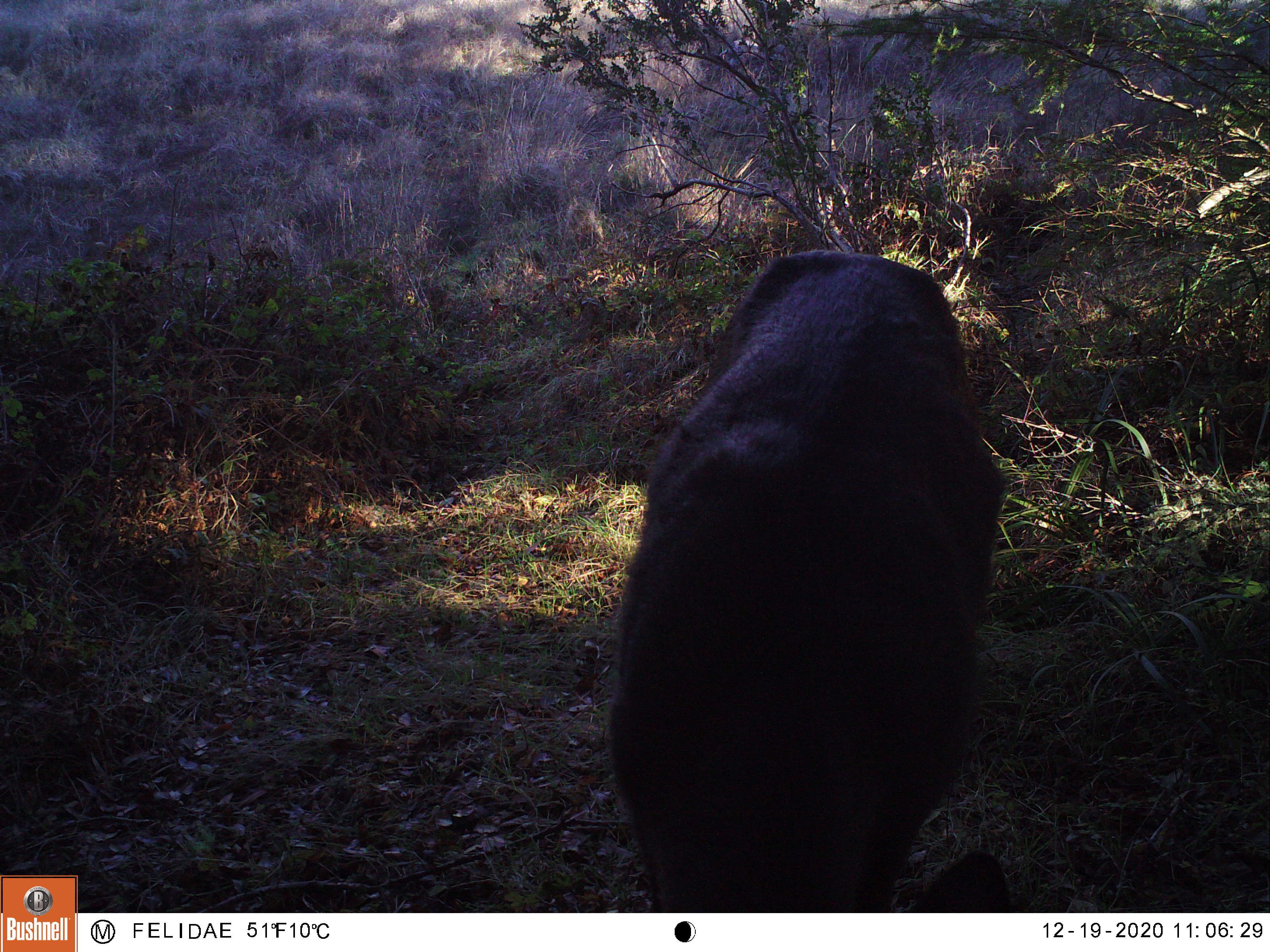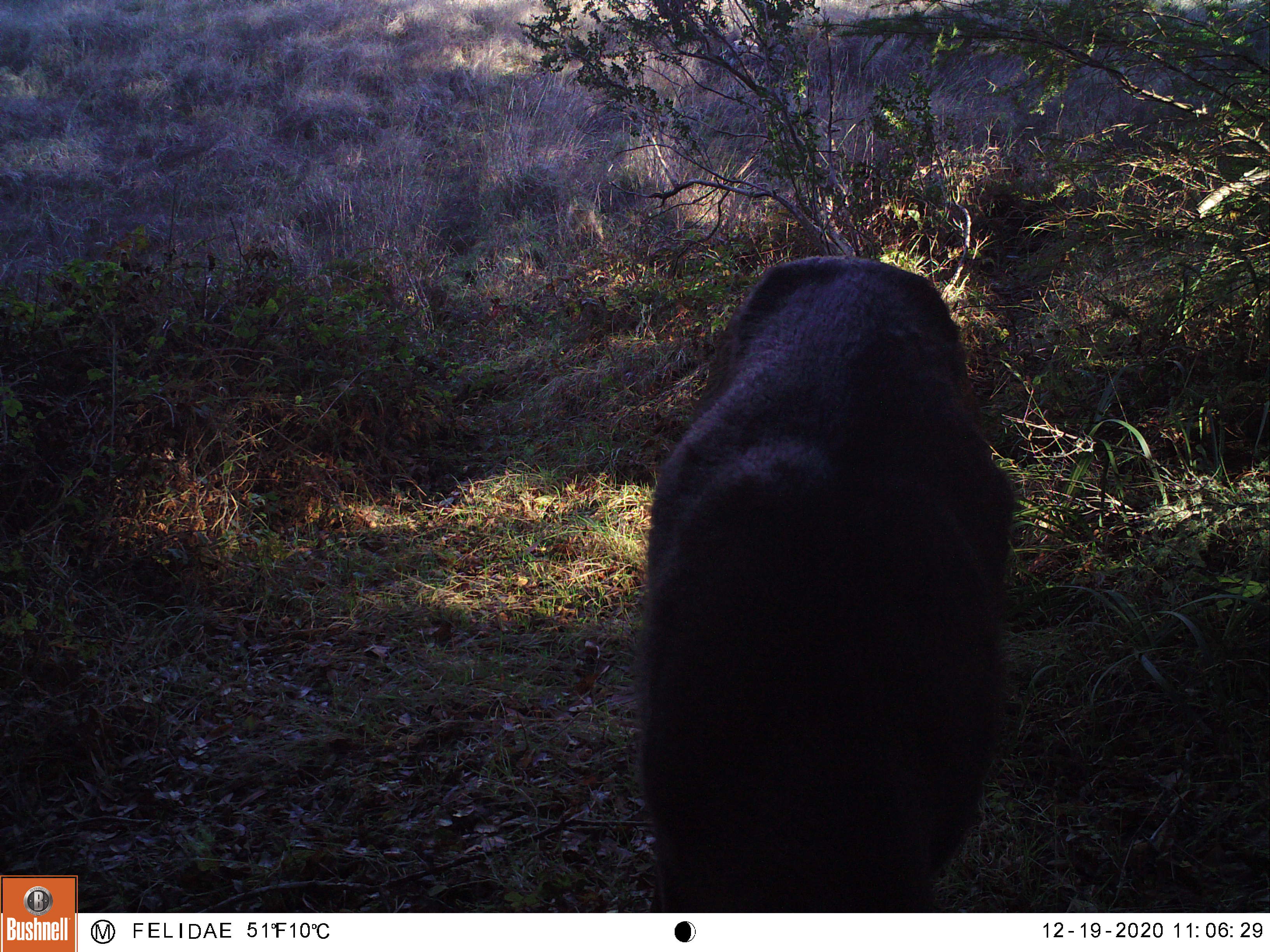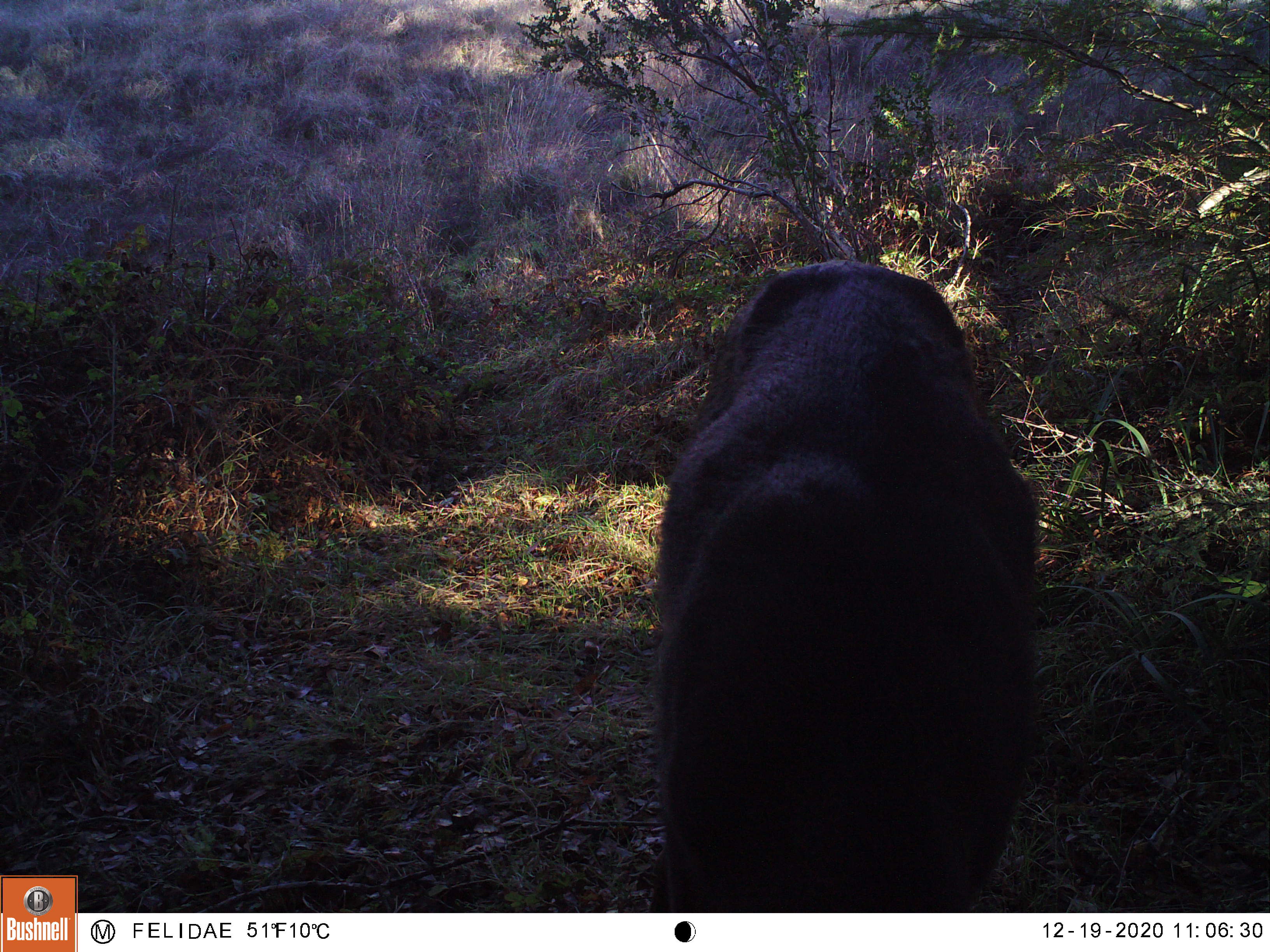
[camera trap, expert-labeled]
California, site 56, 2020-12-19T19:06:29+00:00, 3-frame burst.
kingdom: Animalia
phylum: Chordata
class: Mammalia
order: Artiodactyla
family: Cervidae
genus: Odocoileus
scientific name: Odocoileus hemionus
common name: mule deer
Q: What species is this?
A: Mule deer (Odocoileus hemionus).